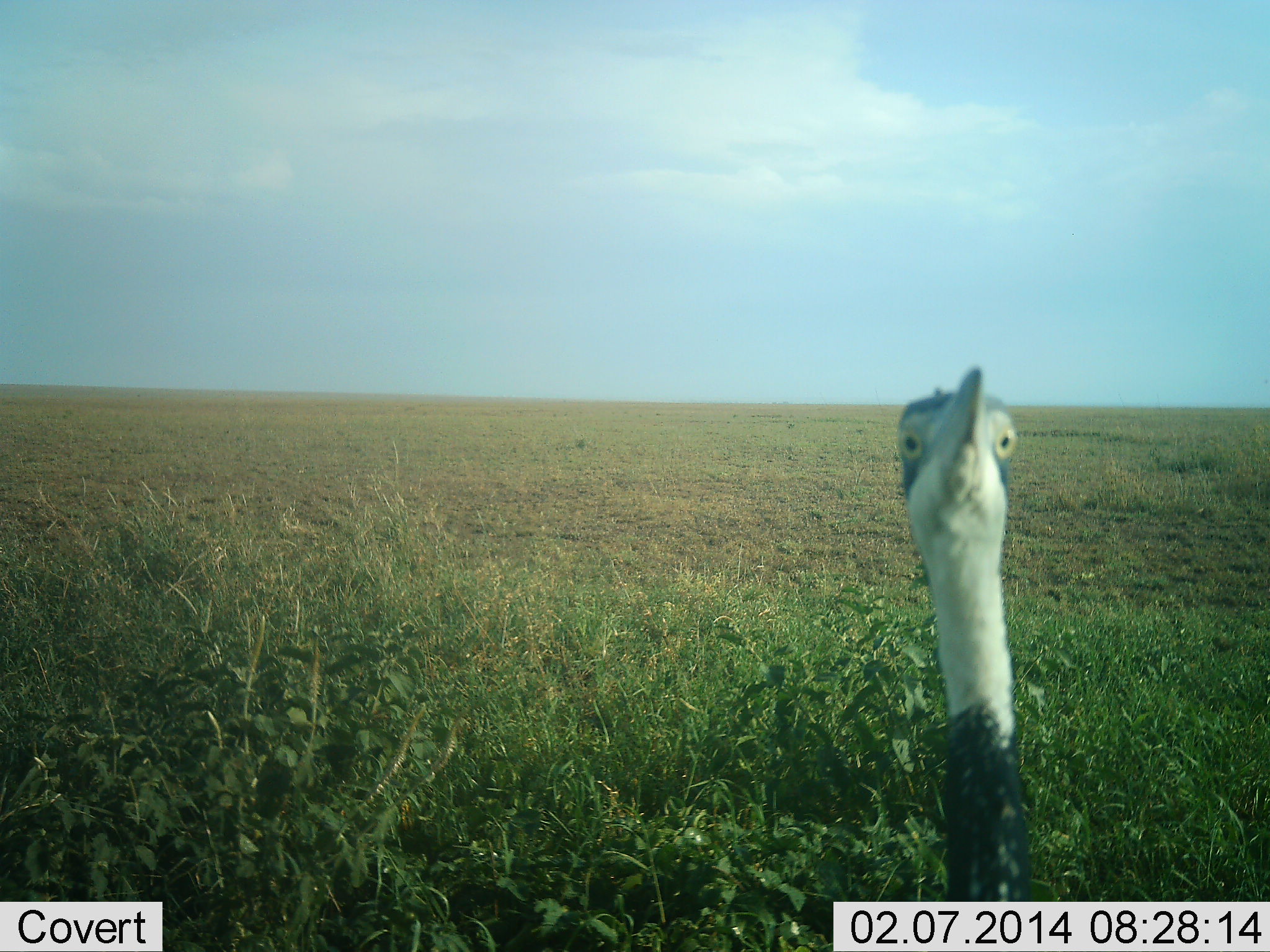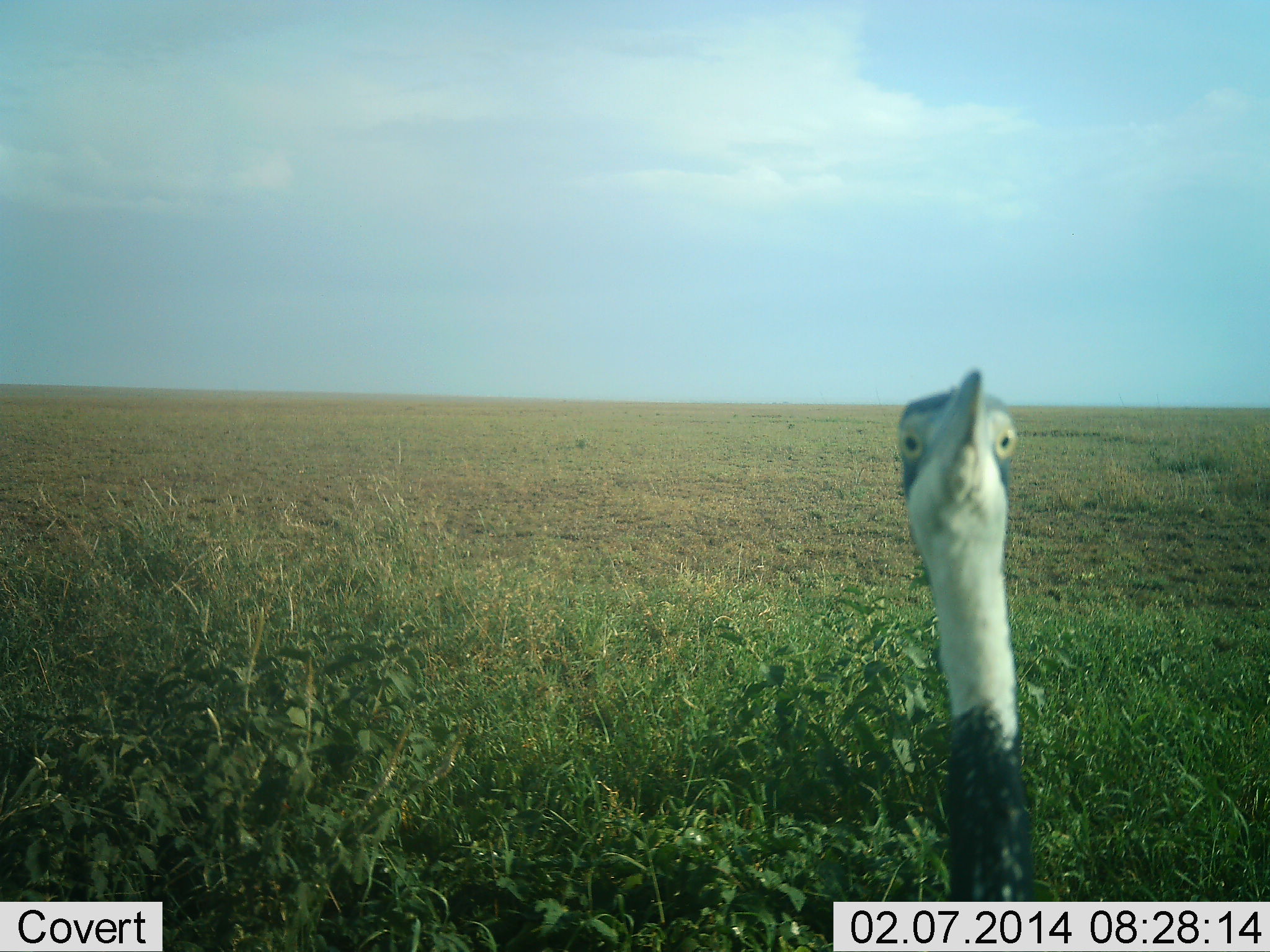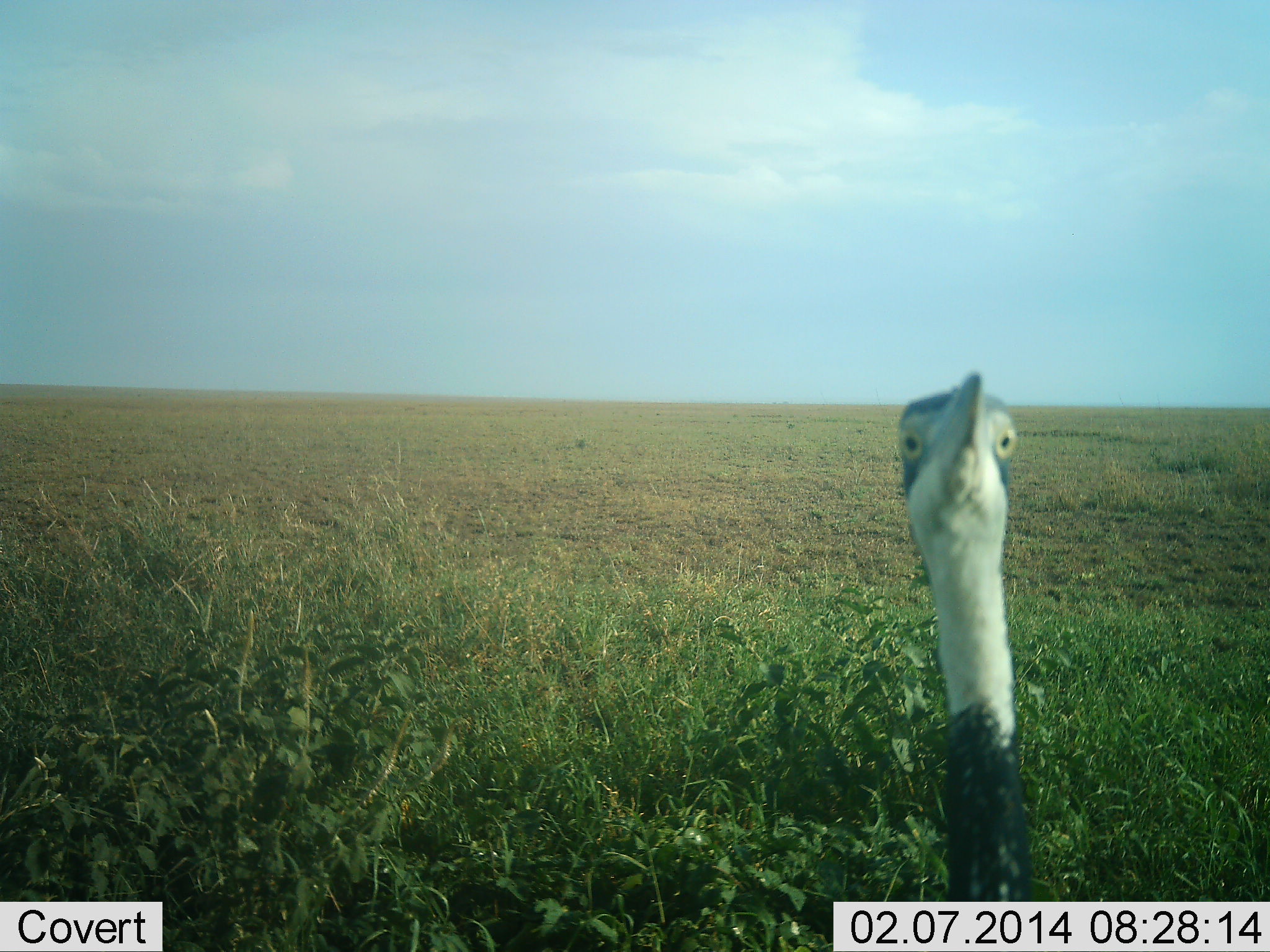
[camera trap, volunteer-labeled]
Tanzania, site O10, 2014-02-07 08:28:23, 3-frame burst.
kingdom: Animalia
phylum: Chordata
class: Aves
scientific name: Aves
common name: bird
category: otherbird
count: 1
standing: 80%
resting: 0%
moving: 0%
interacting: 30%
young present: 0%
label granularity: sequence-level